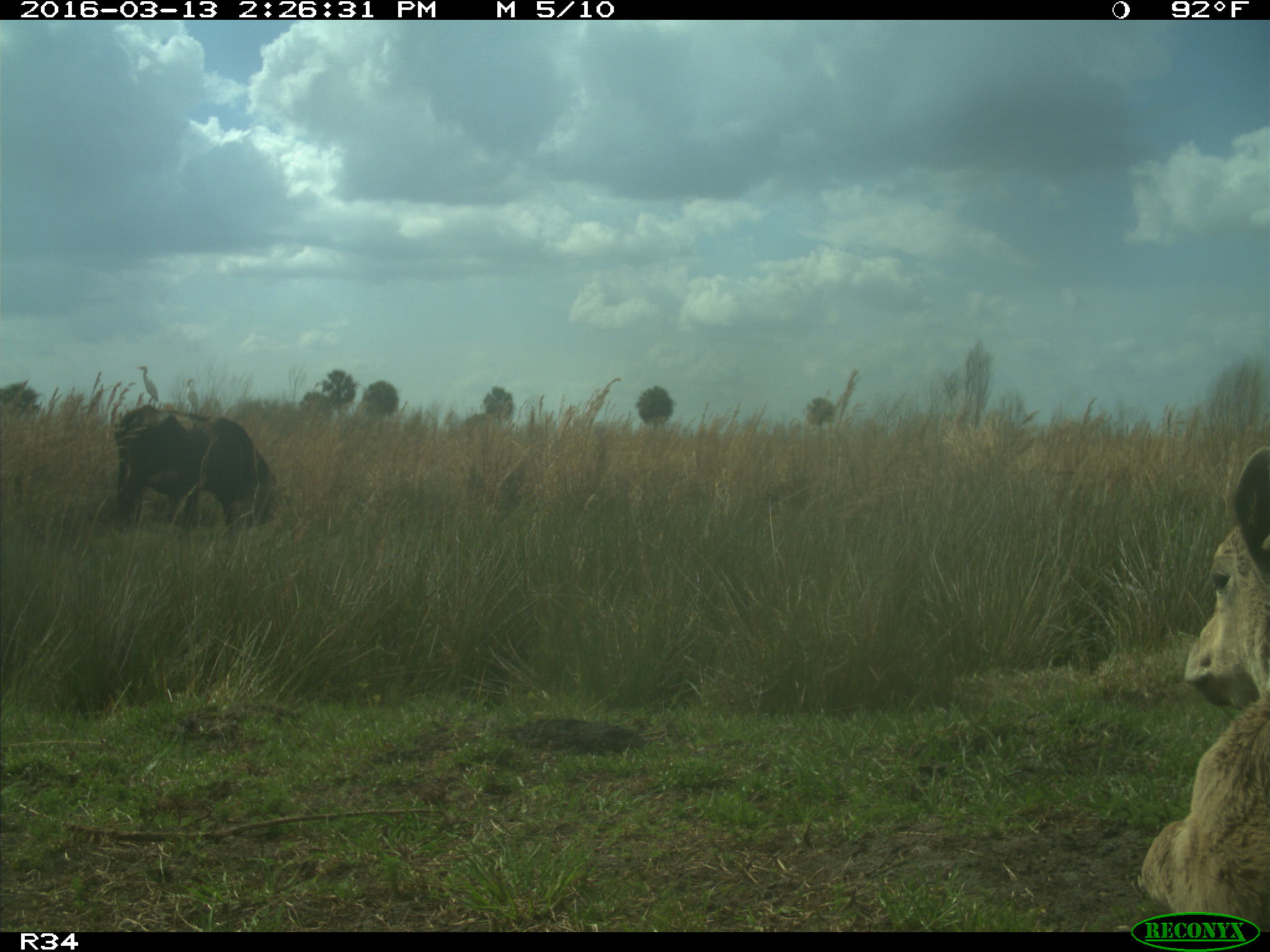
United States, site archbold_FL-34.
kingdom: Animalia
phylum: Chordata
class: Mammalia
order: Artiodactyla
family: Bovidae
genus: Bos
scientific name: Bos taurus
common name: domestic cow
Bos taurus (domestic cow).